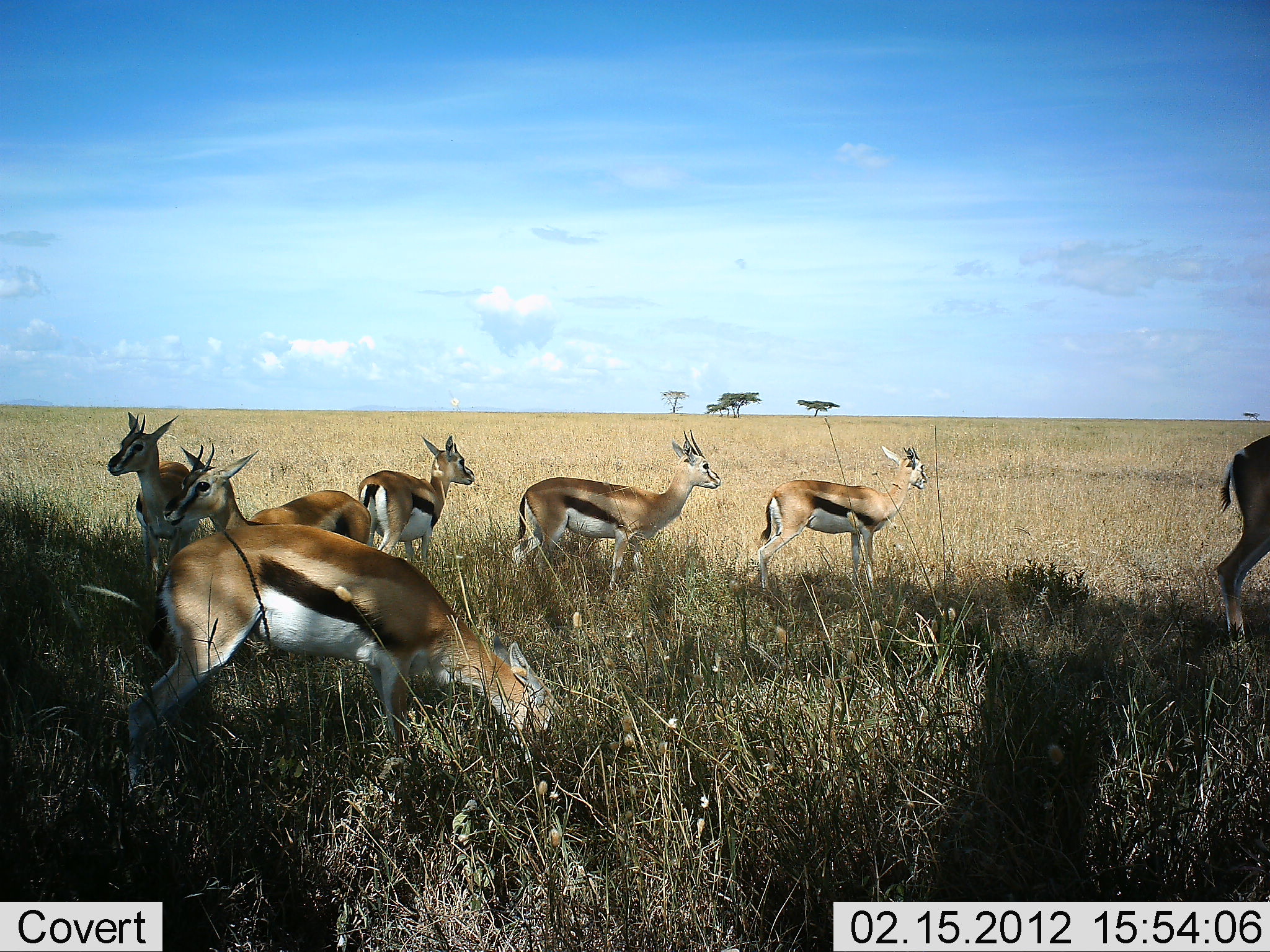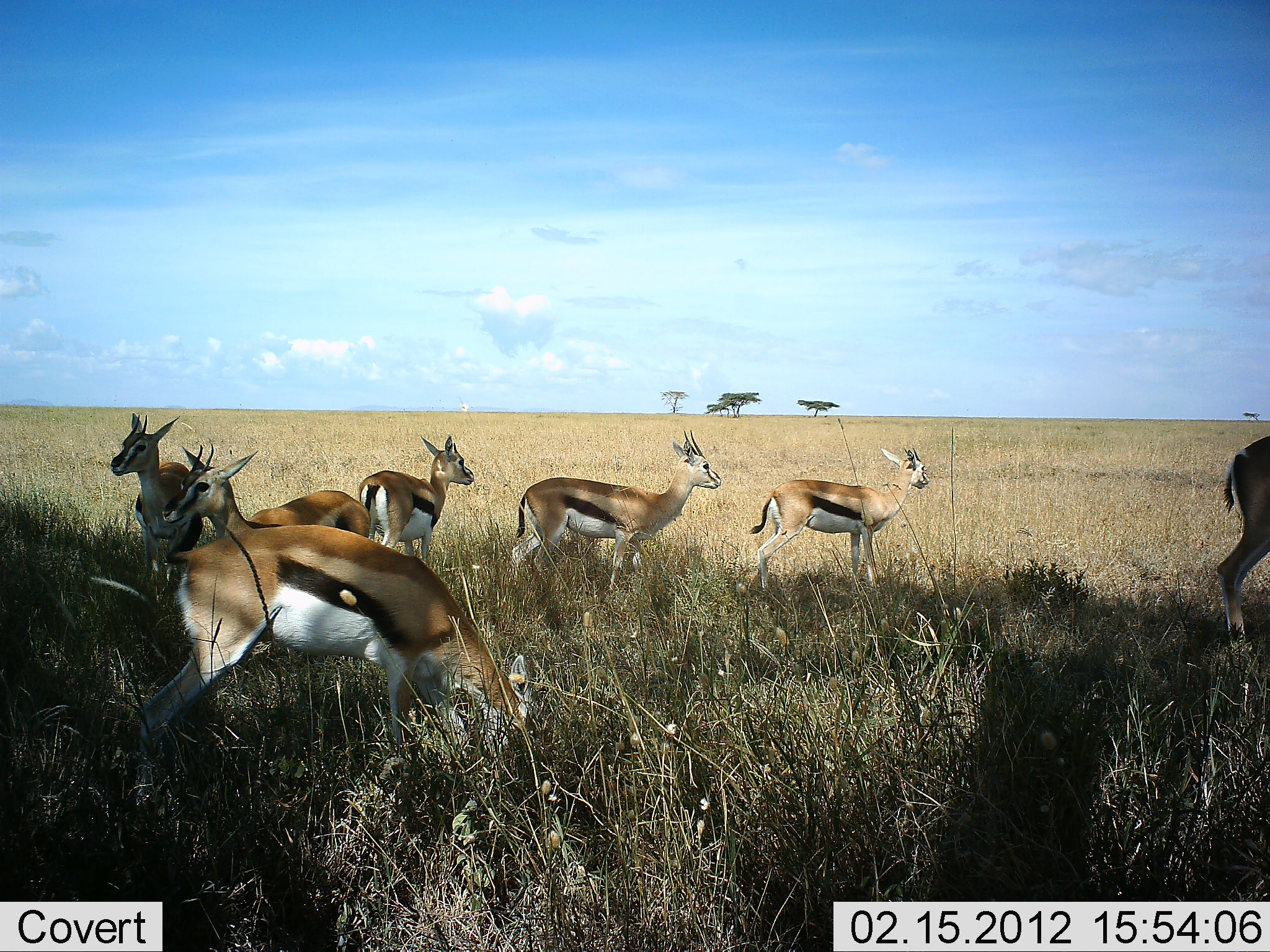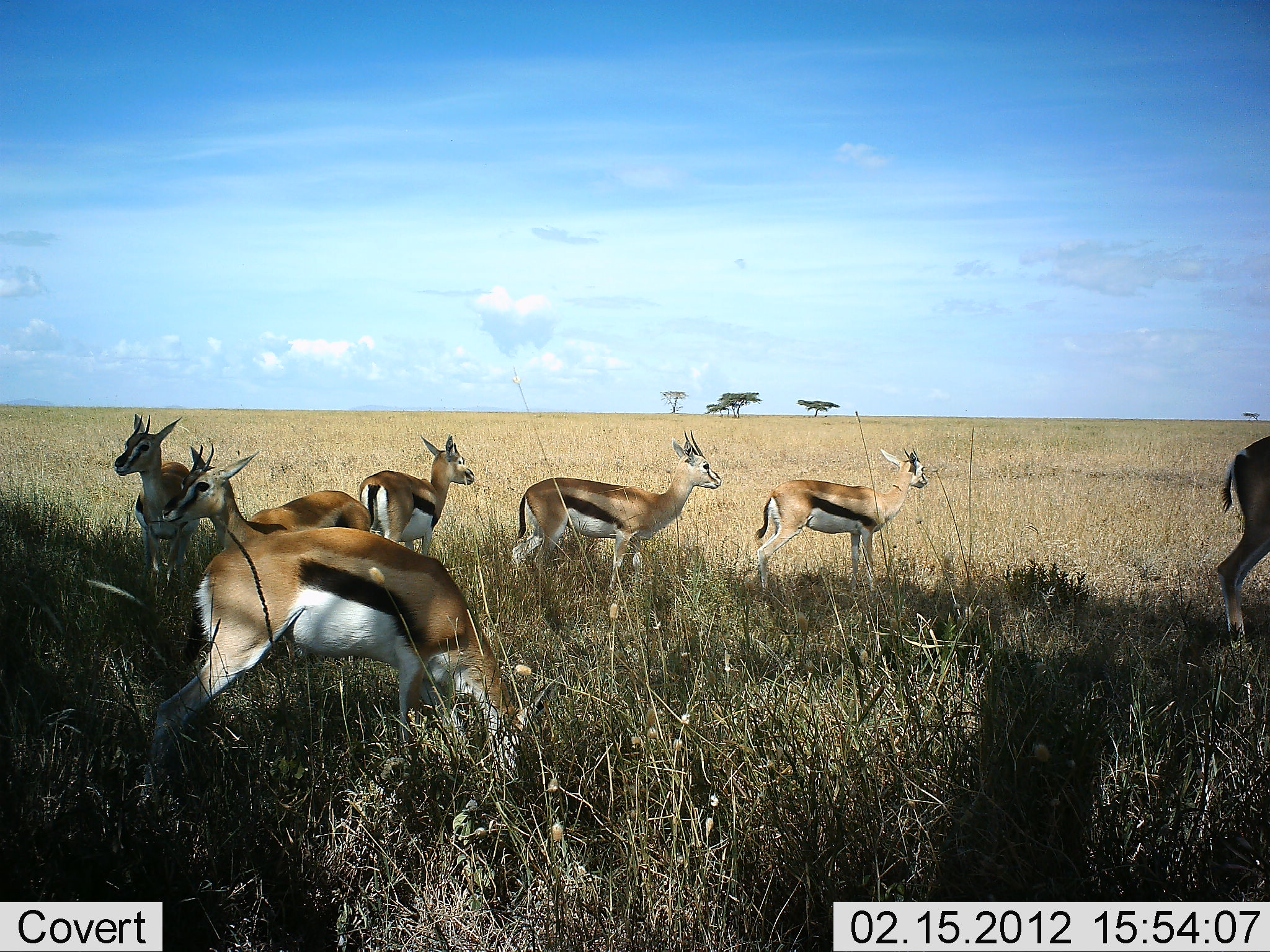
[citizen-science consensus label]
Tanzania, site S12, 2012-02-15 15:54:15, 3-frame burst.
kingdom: Animalia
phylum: Chordata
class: Mammalia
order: Artiodactyla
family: Bovidae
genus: Eudorcas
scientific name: Eudorcas thomsonii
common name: thomson's gazelle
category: gazellethomsons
Gazellethomsons (thomson's gazelle) (Eudorcas thomsonii), count 7. Behavior (volunteer vote fractions): standing 100%, resting 9%, moving 5%, interacting 0%. Young present (vote fraction): 0%. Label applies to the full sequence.